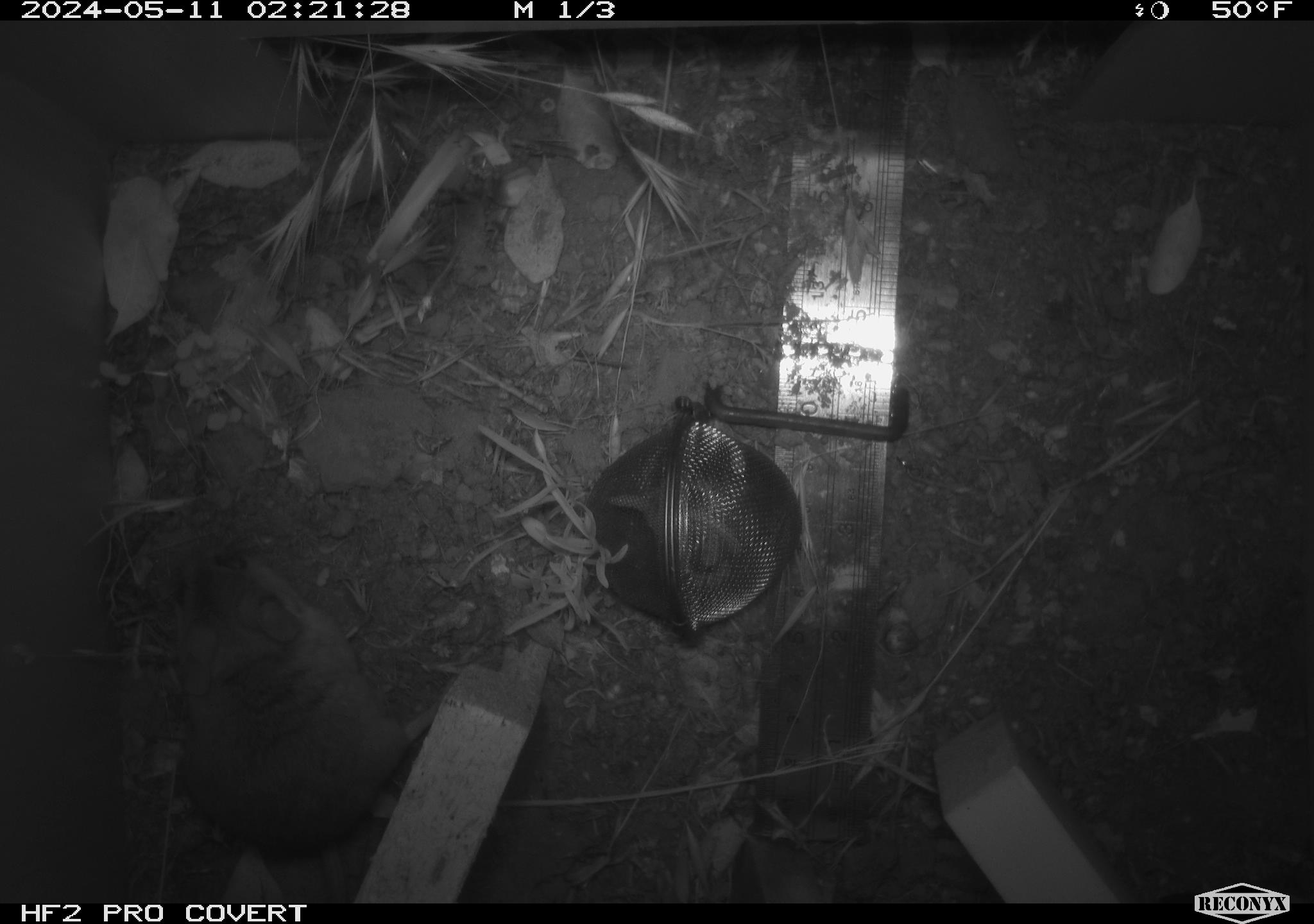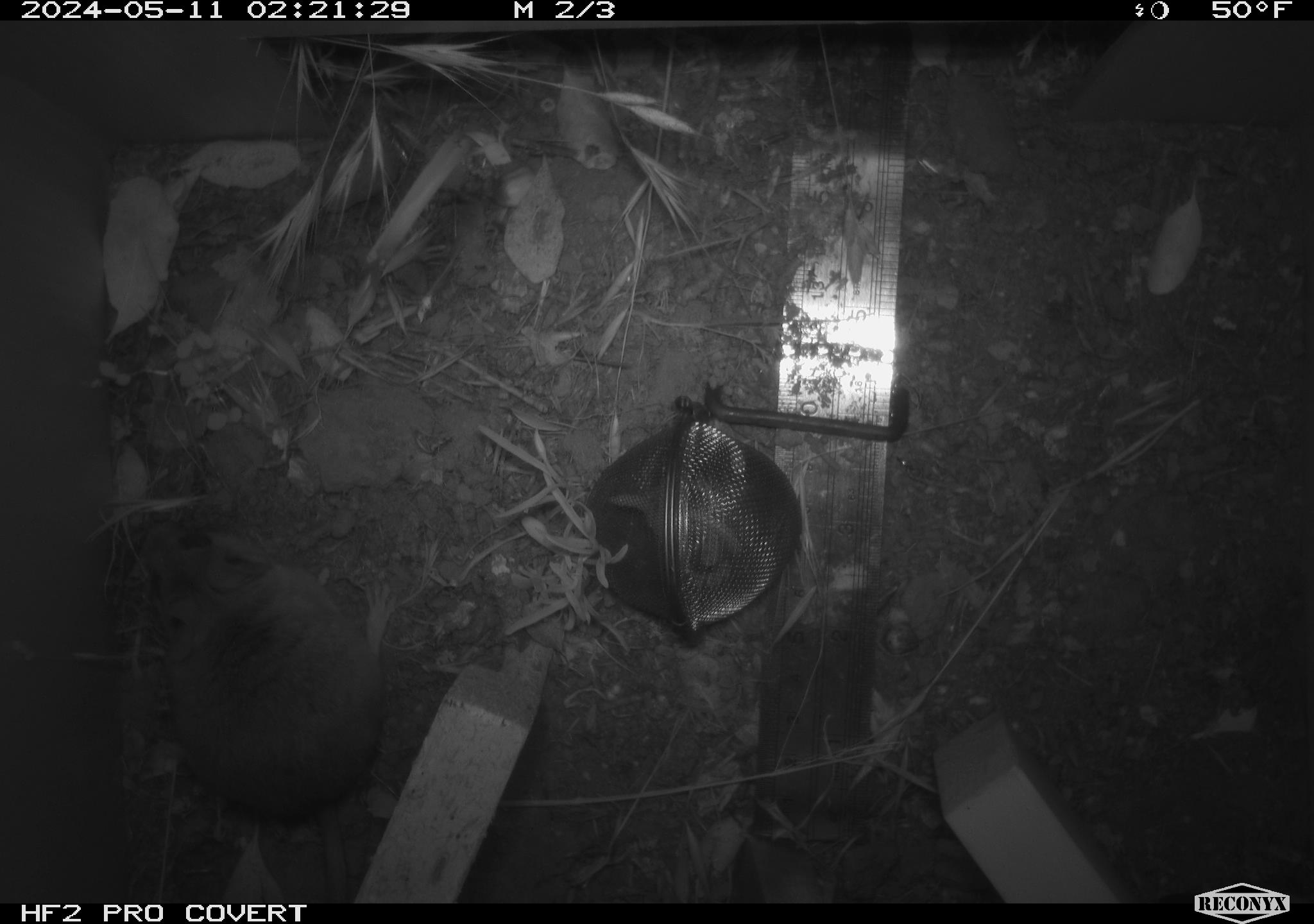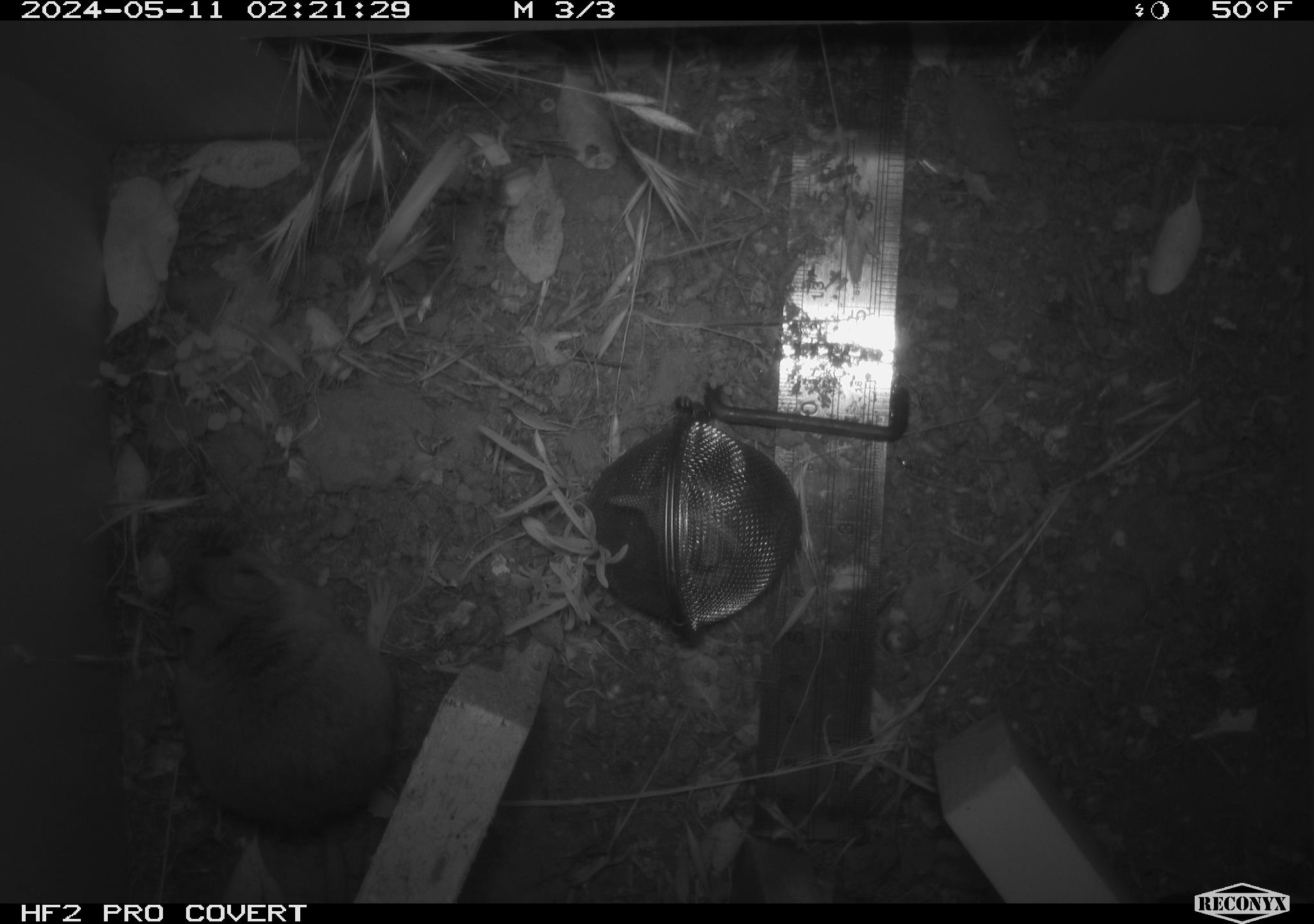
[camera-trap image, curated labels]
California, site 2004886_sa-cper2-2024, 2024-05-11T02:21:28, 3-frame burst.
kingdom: Animalia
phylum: Chordata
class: Mammalia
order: Rodentia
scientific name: Rodentia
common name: rodent